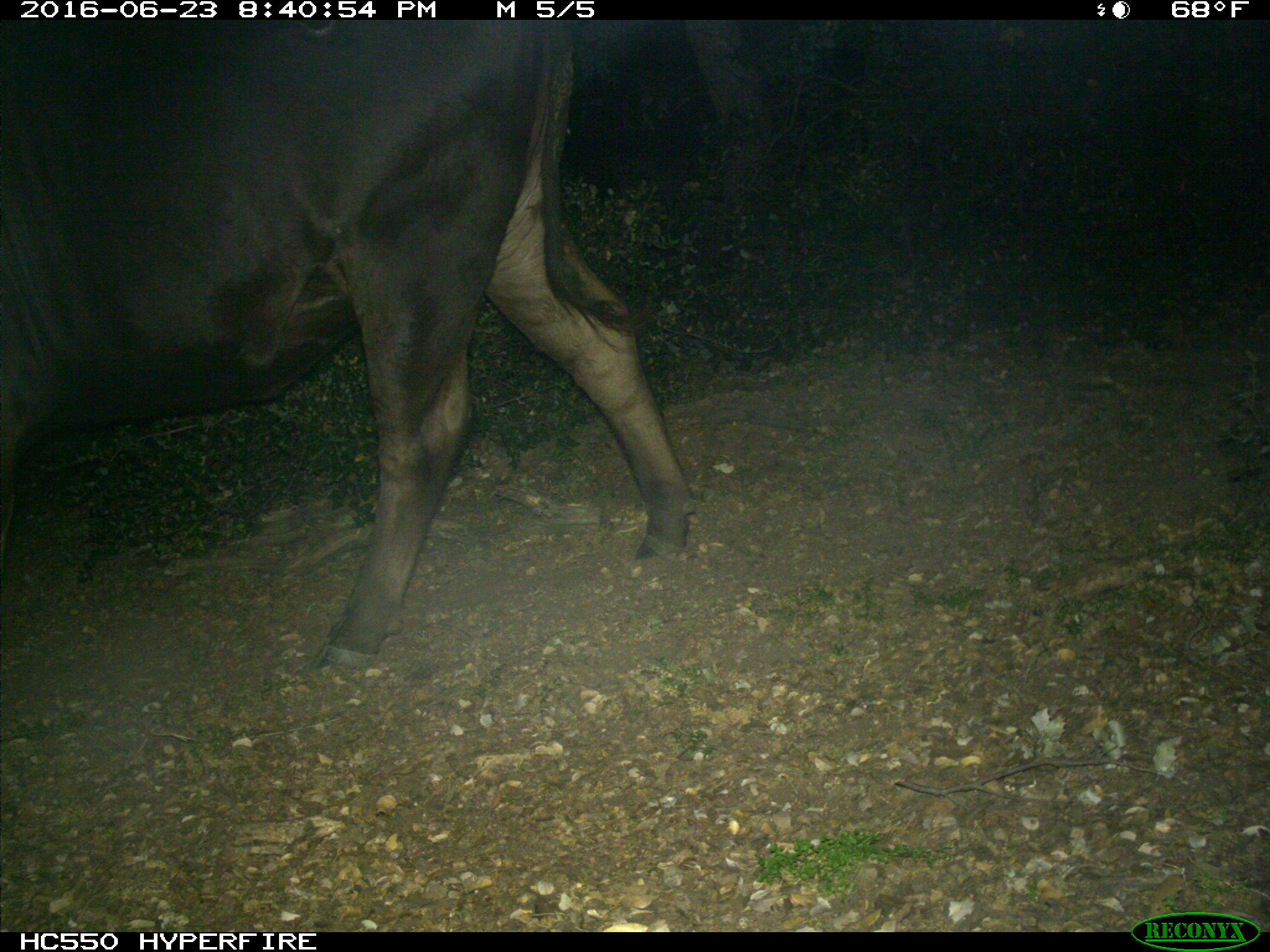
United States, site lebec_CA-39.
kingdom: Animalia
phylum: Chordata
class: Mammalia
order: Artiodactyla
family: Bovidae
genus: Bos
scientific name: Bos taurus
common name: domestic cow